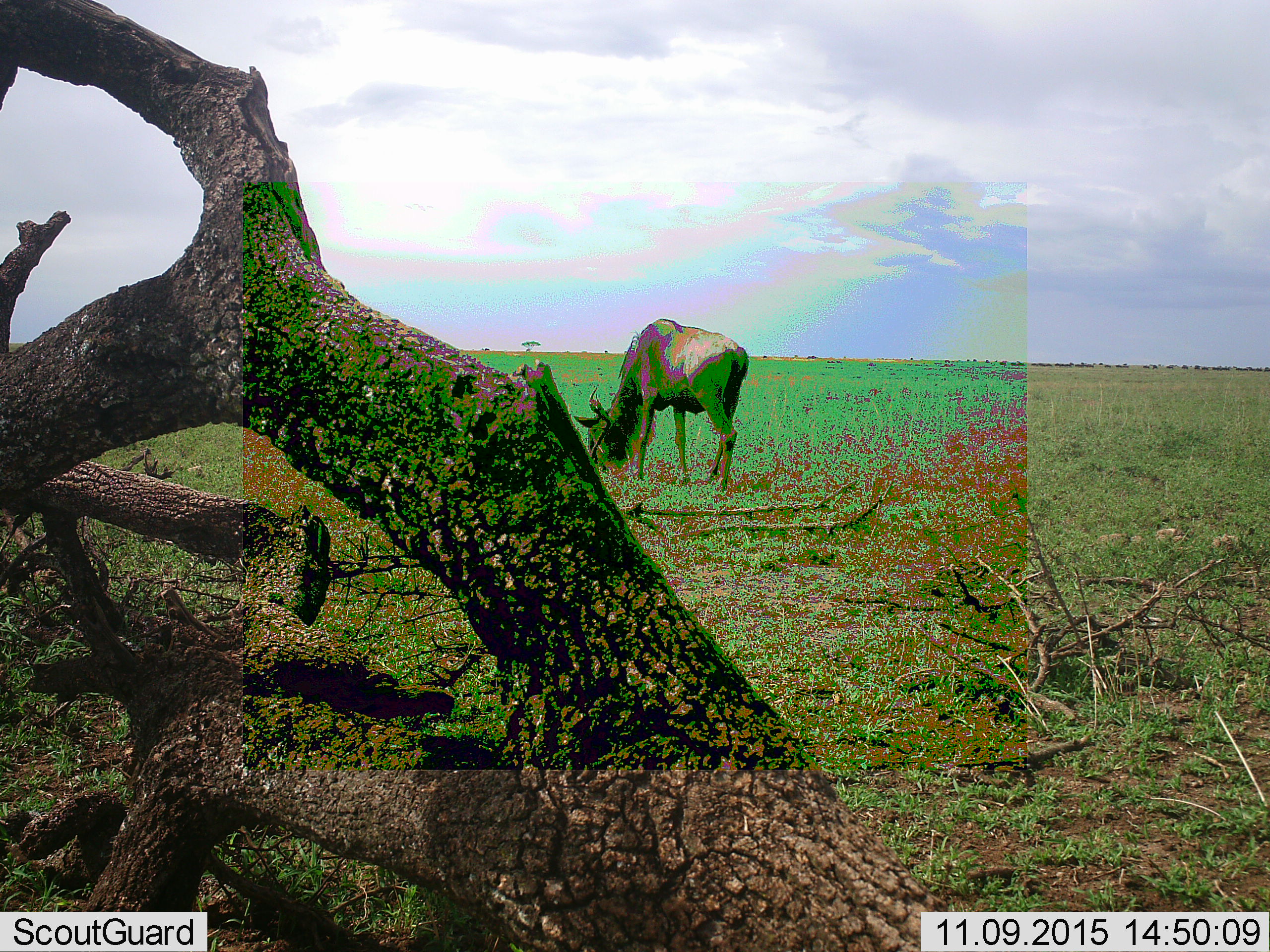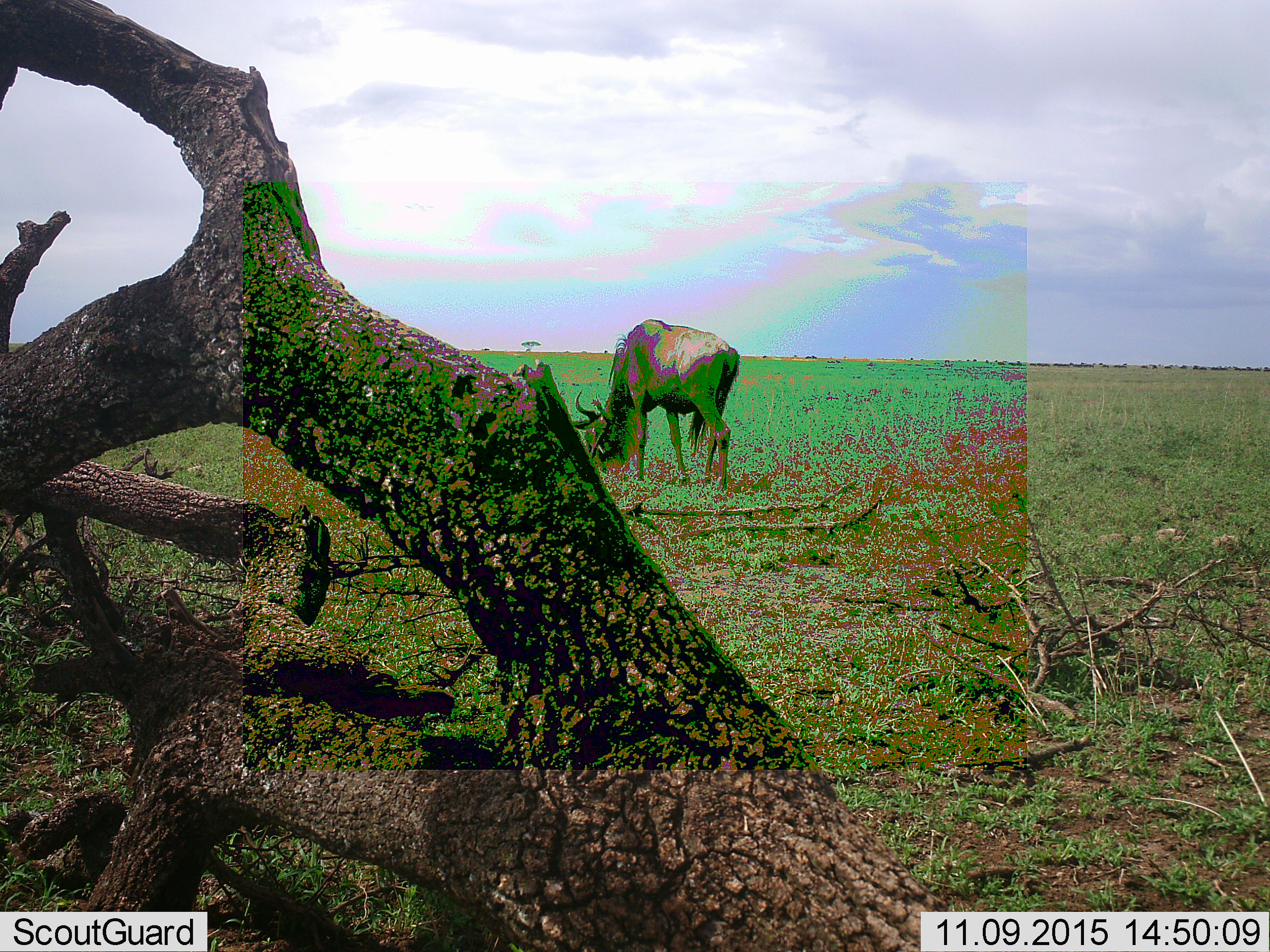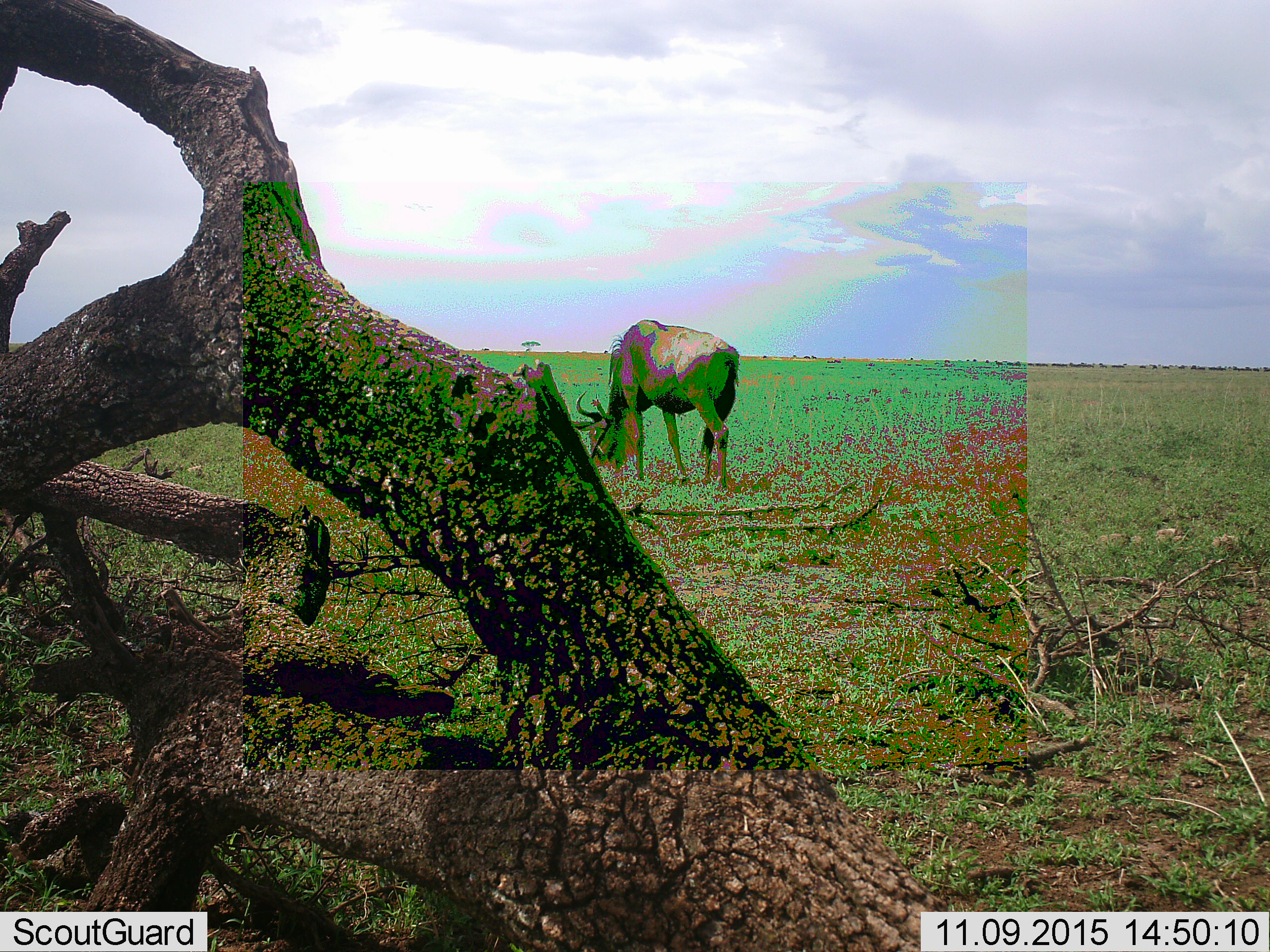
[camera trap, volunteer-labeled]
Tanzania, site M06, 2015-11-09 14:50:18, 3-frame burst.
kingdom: Animalia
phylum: Chordata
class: Mammalia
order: Artiodactyla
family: Bovidae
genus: Connochaetes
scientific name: Connochaetes taurinus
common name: blue wildebeest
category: wildebeest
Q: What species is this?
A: Wildebeest (blue wildebeest) (Connochaetes taurinus).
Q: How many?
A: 1.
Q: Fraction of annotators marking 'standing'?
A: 22%.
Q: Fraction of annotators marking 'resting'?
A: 0%.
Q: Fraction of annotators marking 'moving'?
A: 33%.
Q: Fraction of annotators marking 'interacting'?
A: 0%.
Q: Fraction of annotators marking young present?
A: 0%.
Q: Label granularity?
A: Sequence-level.